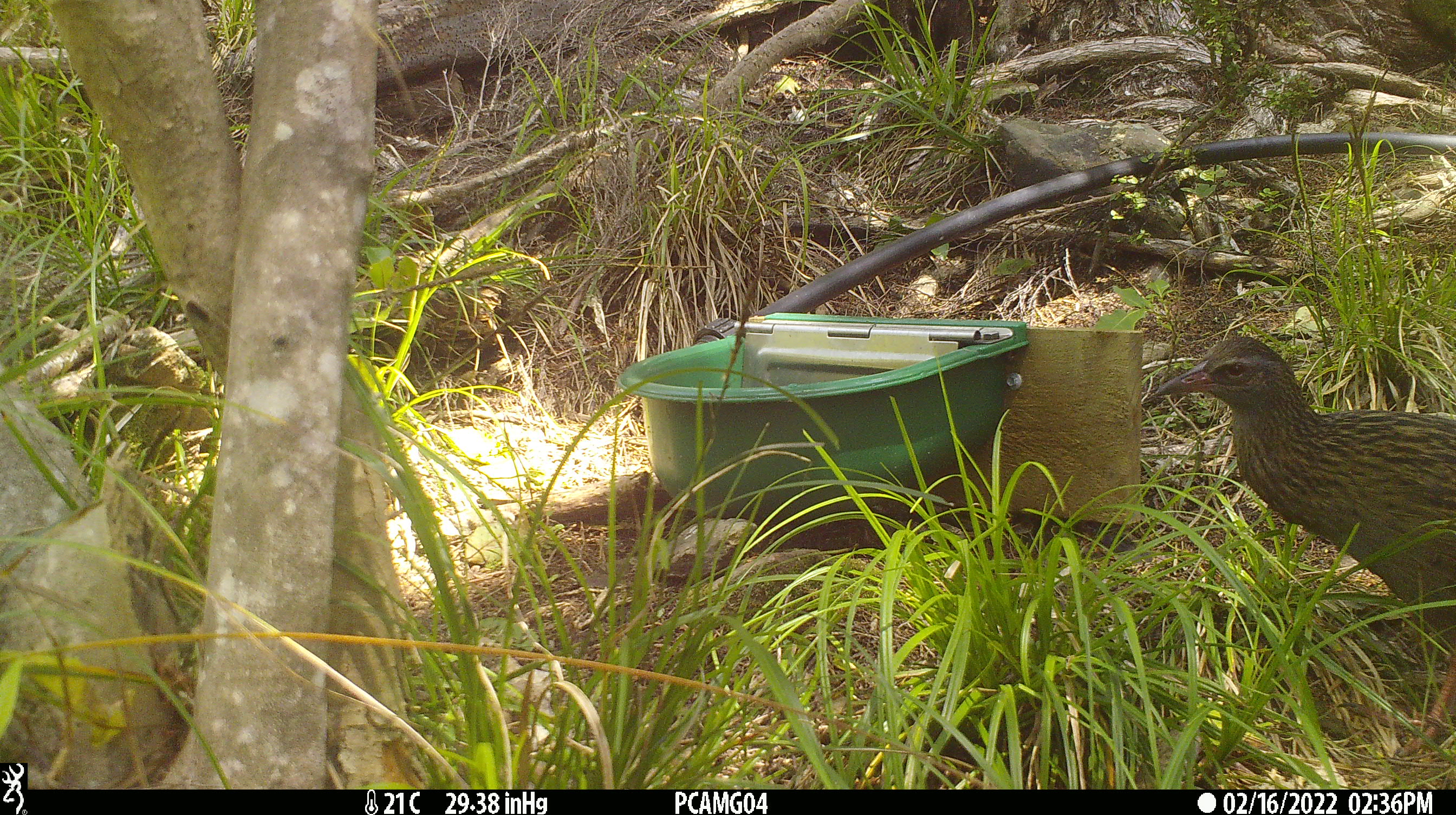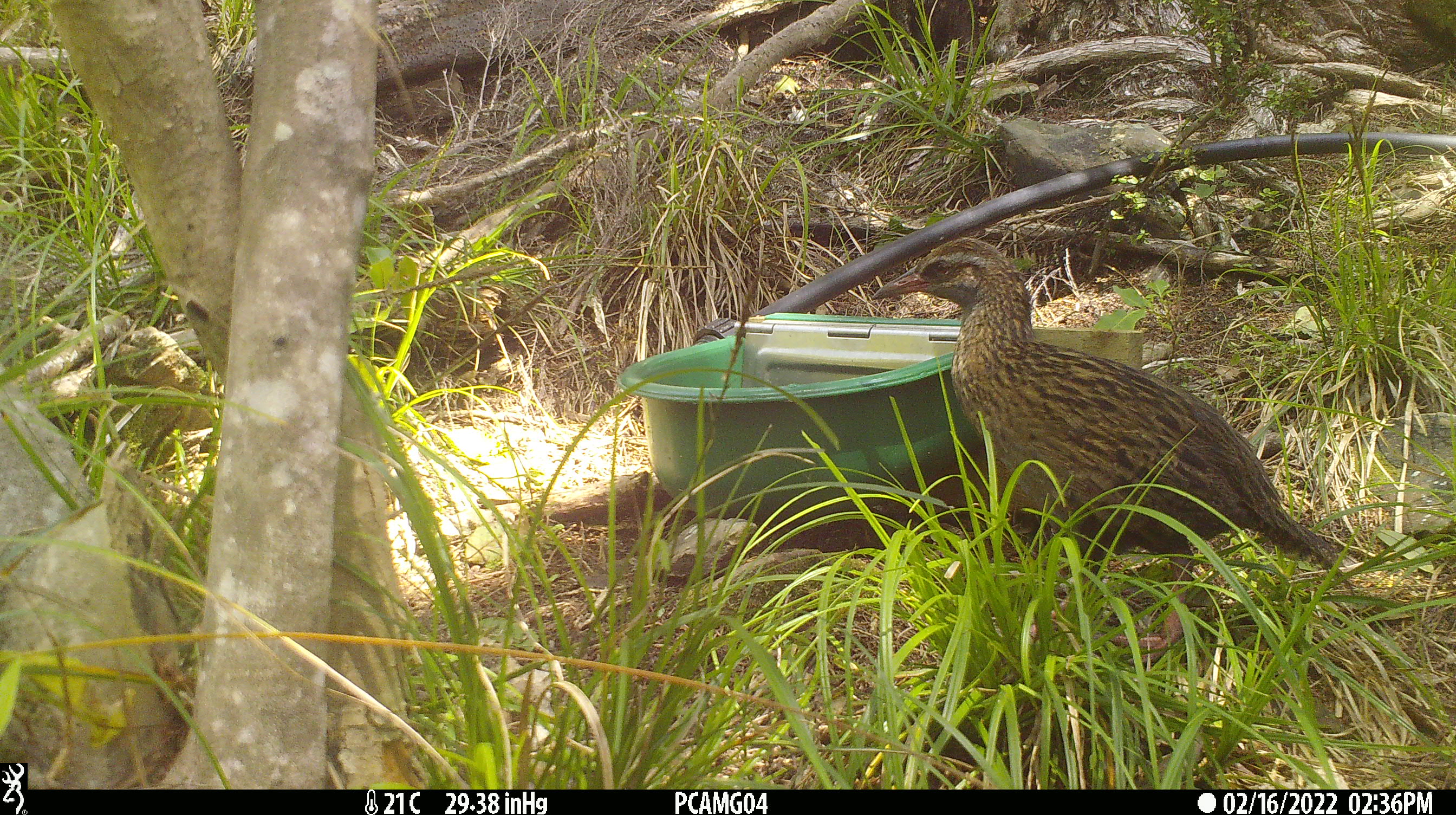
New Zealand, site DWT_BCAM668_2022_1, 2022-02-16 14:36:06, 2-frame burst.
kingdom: Animalia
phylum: Chordata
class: Aves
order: Gruiformes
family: Rallidae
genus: Gallirallus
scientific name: Gallirallus australis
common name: weka